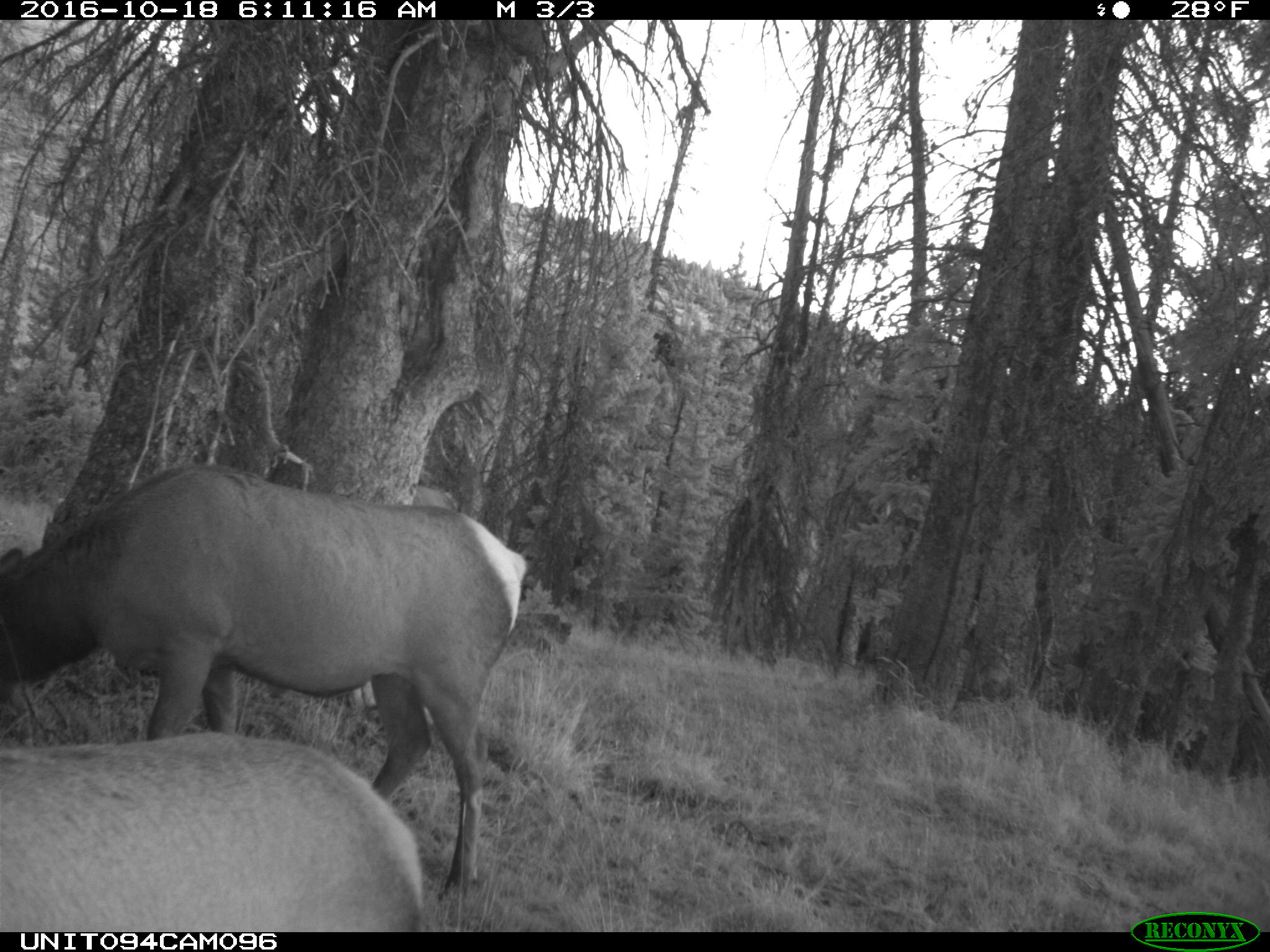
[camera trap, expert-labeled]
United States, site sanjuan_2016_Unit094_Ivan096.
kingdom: Animalia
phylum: Chordata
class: Mammalia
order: Artiodactyla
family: Cervidae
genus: Cervus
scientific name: Cervus elaphus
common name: red deer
Cervus elaphus (red deer).